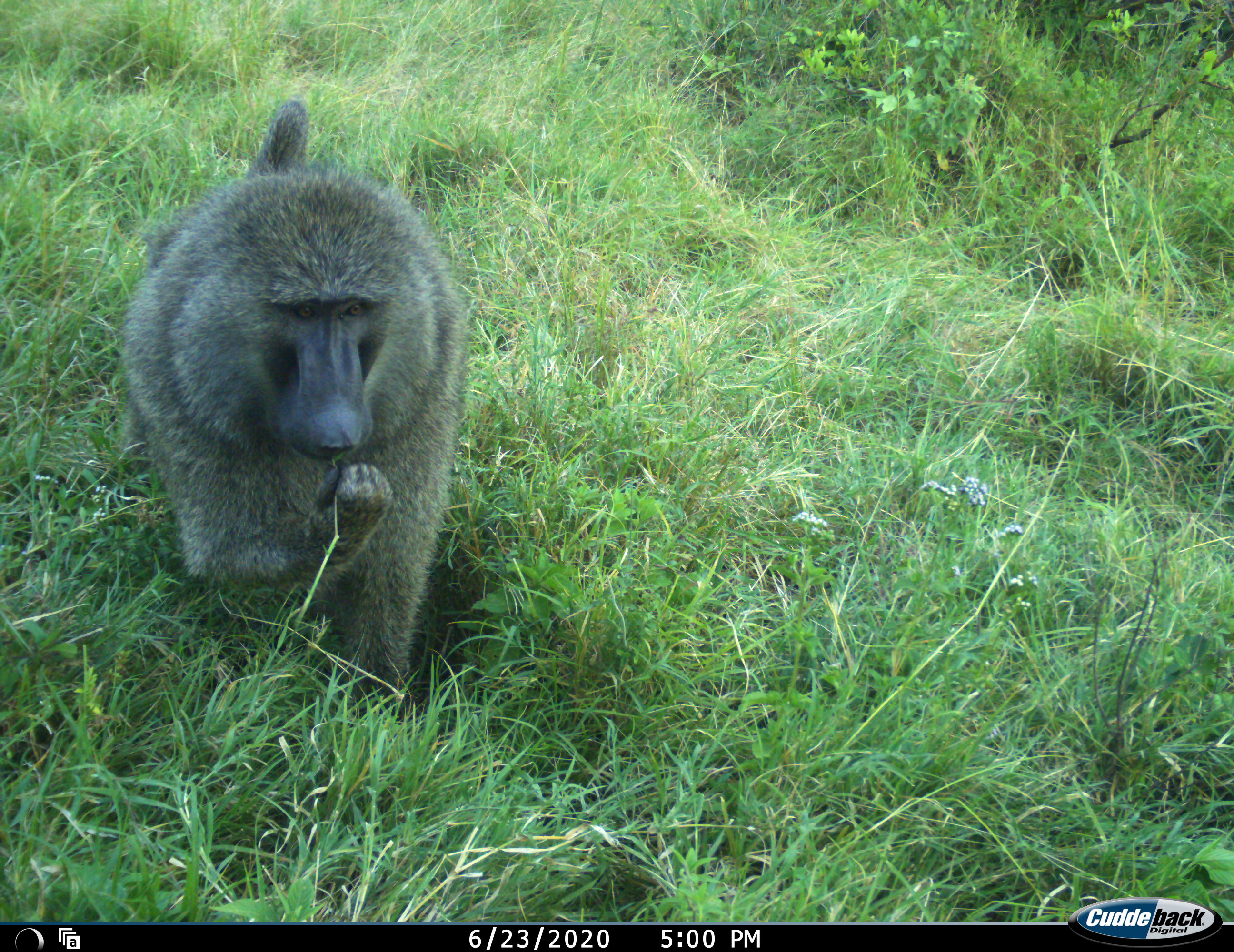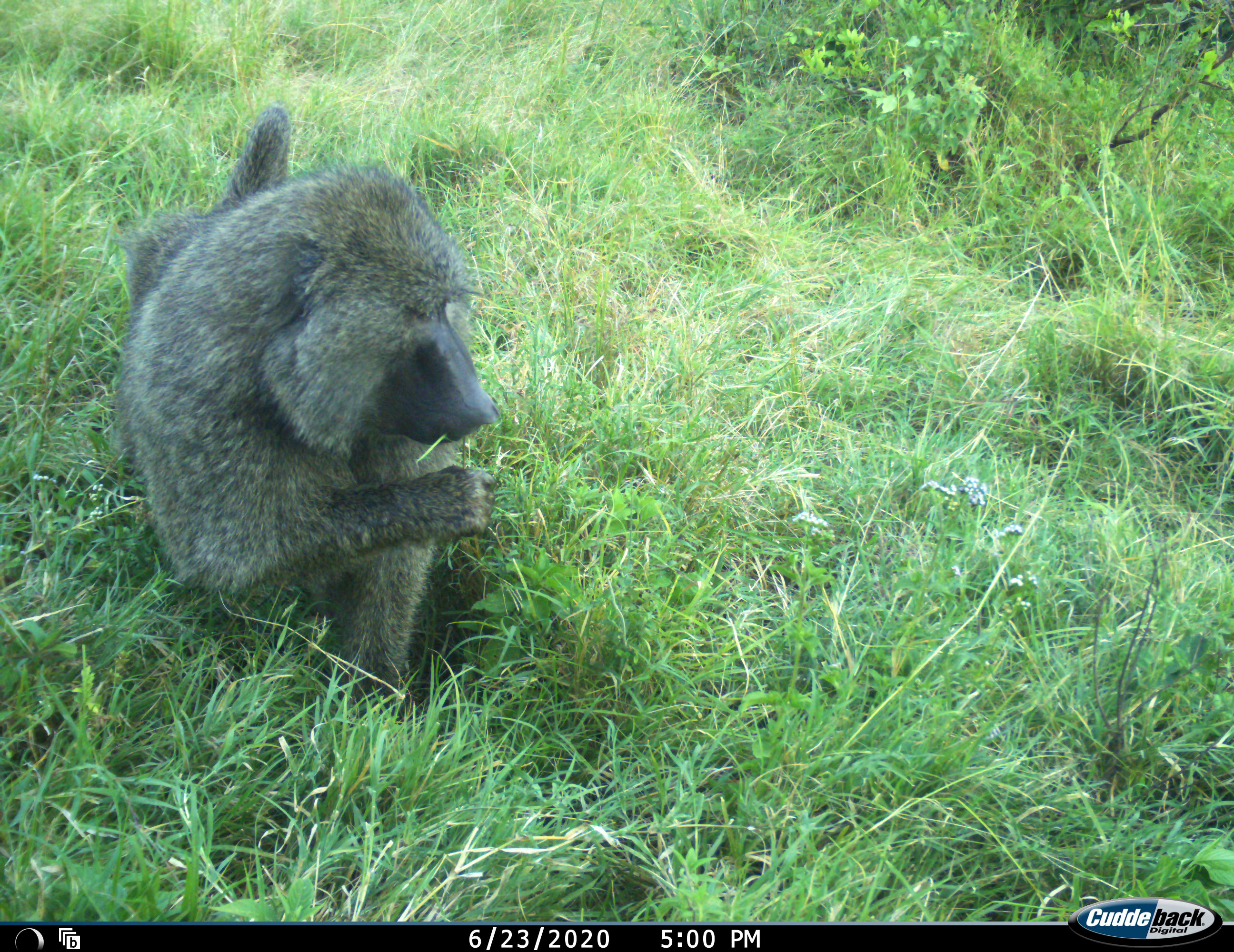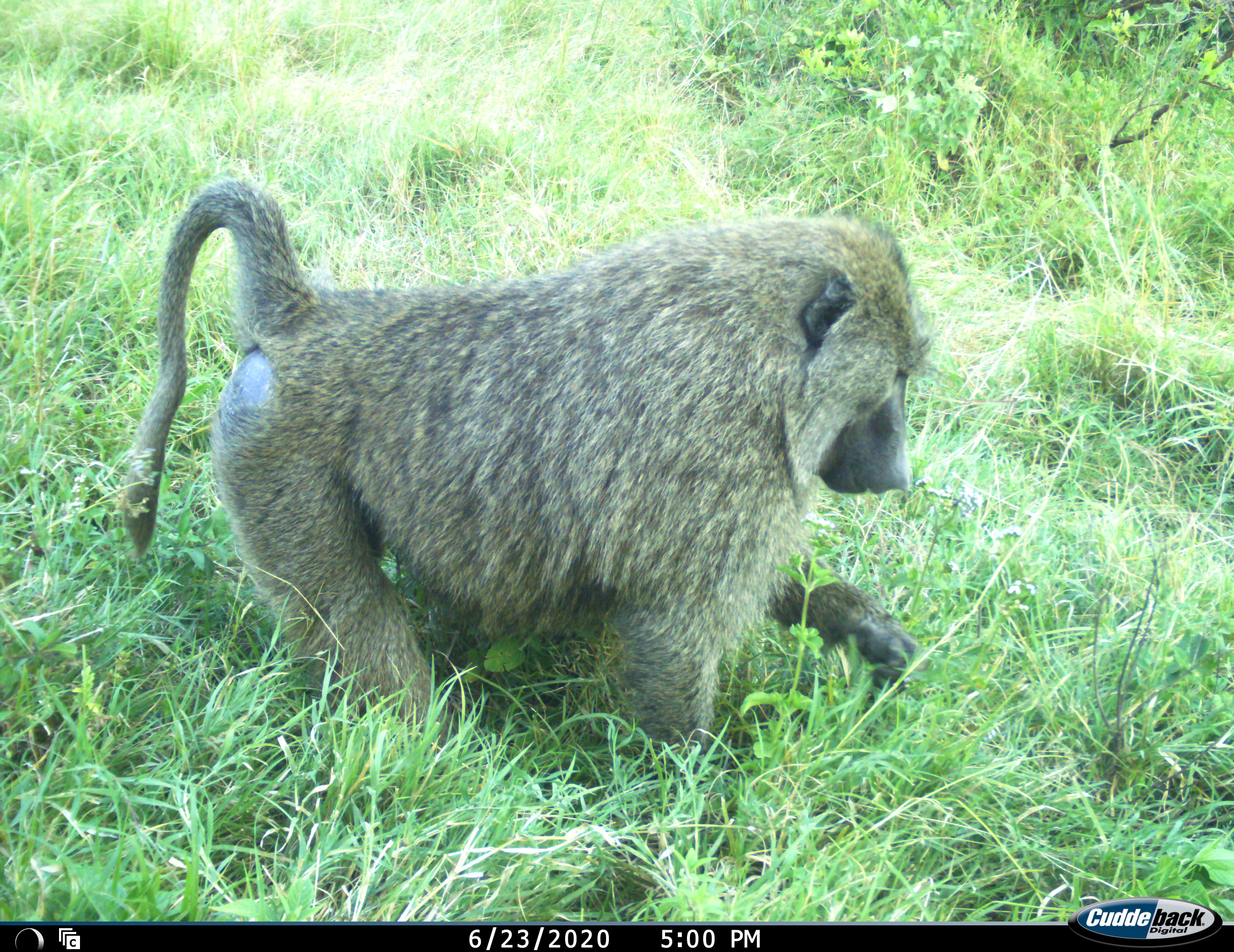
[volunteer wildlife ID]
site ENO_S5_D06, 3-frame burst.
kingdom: Animalia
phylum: Chordata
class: Mammalia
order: Primates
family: Cercopithecidae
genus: Papio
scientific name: Papio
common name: baboon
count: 1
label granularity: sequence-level